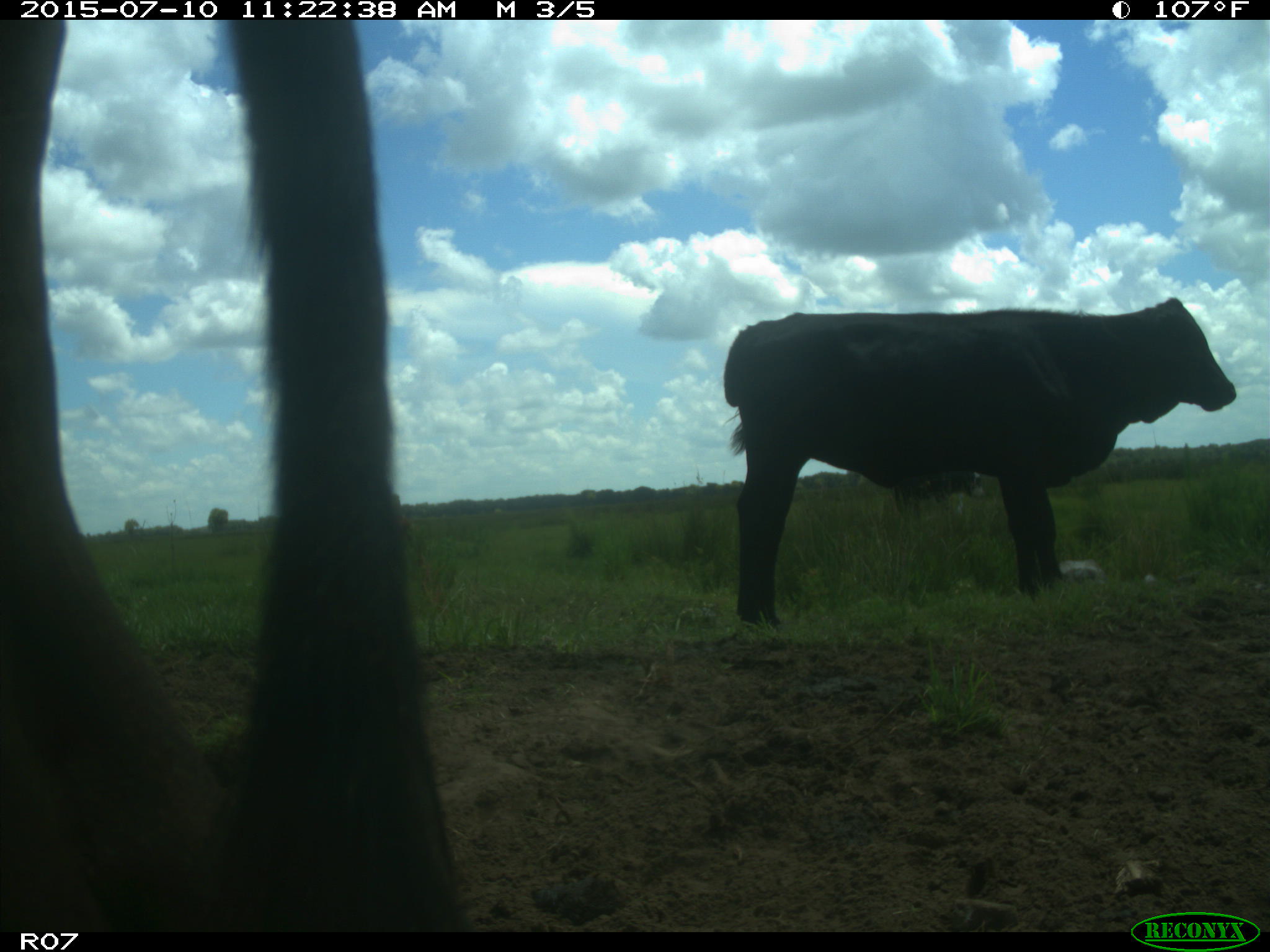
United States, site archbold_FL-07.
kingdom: Animalia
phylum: Chordata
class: Mammalia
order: Artiodactyla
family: Bovidae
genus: Bos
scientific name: Bos taurus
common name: domestic cow